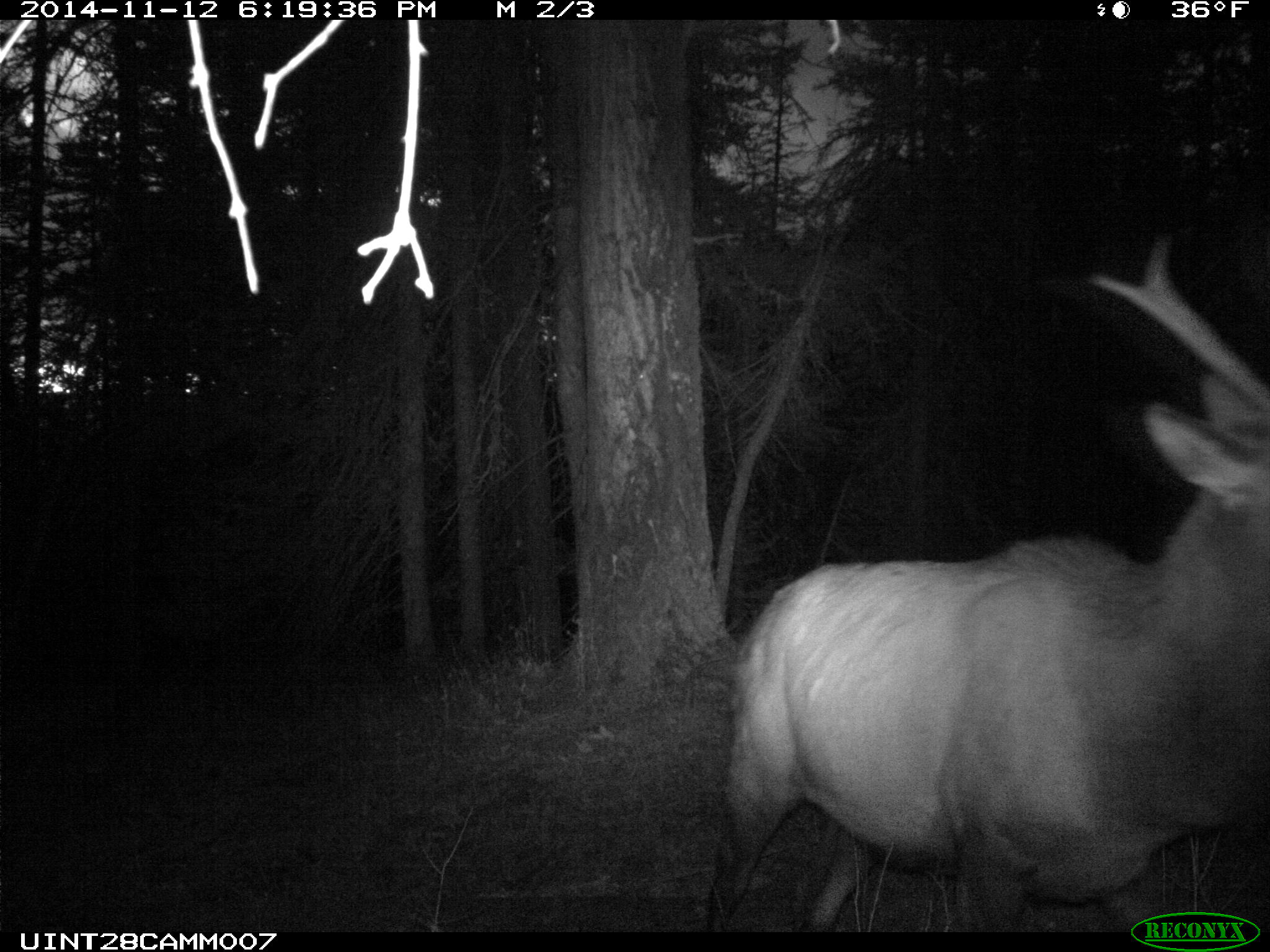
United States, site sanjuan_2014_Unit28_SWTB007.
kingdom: Animalia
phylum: Chordata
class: Mammalia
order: Artiodactyla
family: Cervidae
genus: Cervus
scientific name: Cervus elaphus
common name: red deer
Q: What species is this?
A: Cervus elaphus (red deer).